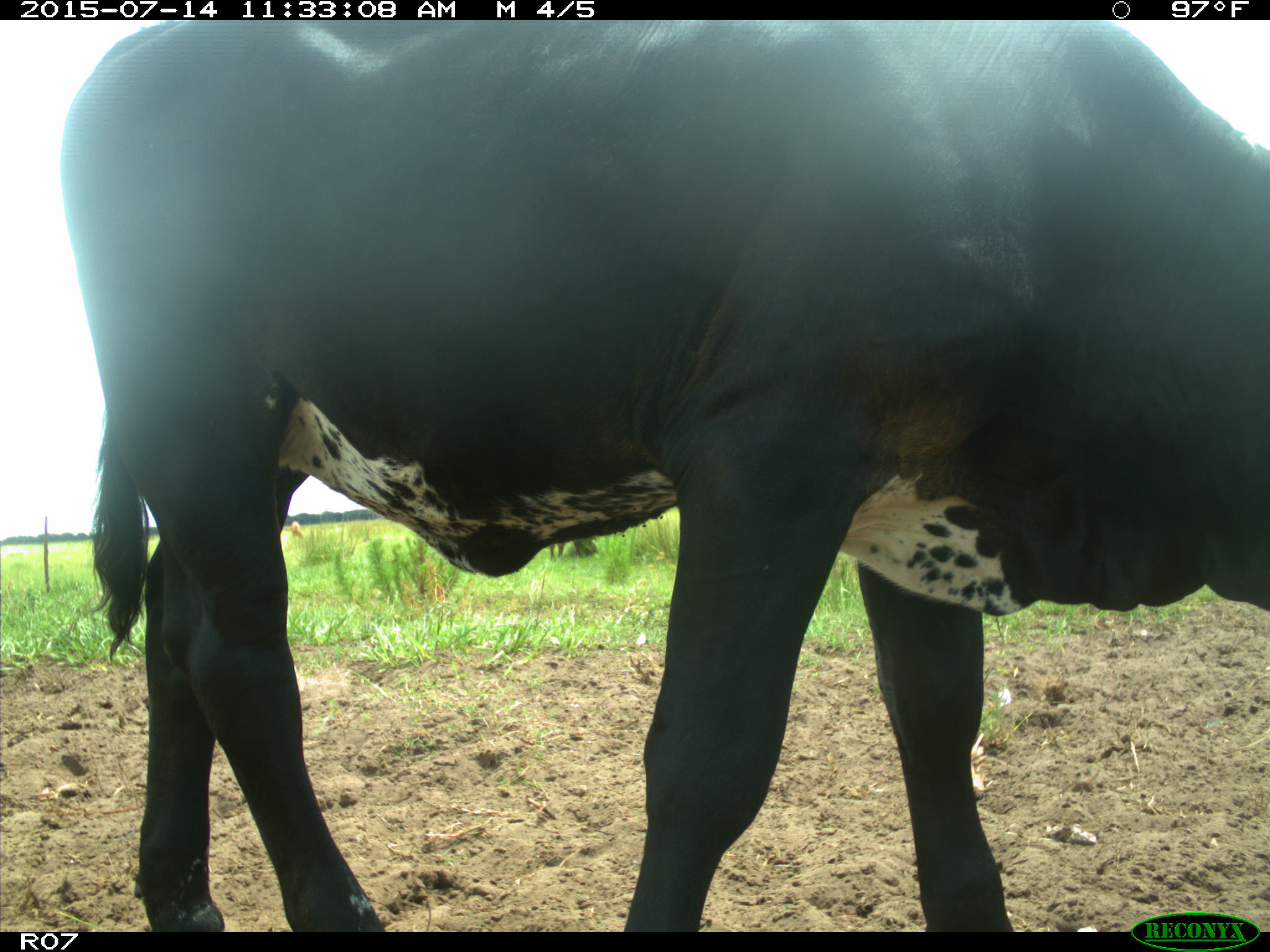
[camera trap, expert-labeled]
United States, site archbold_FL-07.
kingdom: Animalia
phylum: Chordata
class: Mammalia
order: Artiodactyla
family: Bovidae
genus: Bos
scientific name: Bos taurus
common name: domestic cow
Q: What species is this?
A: Bos taurus (domestic cow).